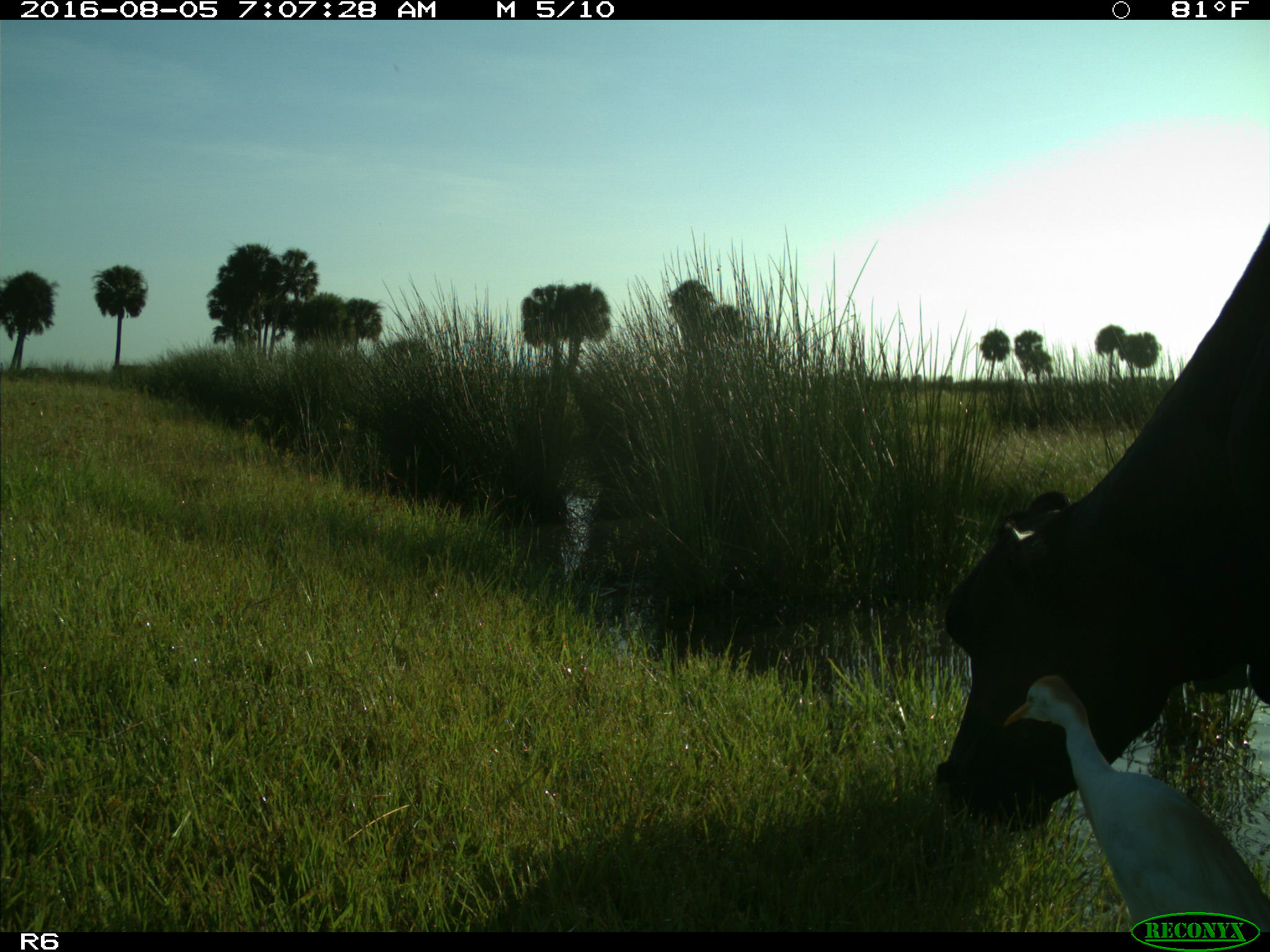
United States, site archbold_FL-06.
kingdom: Animalia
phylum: Chordata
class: Mammalia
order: Artiodactyla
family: Bovidae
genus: Bos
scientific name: Bos taurus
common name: domestic cow